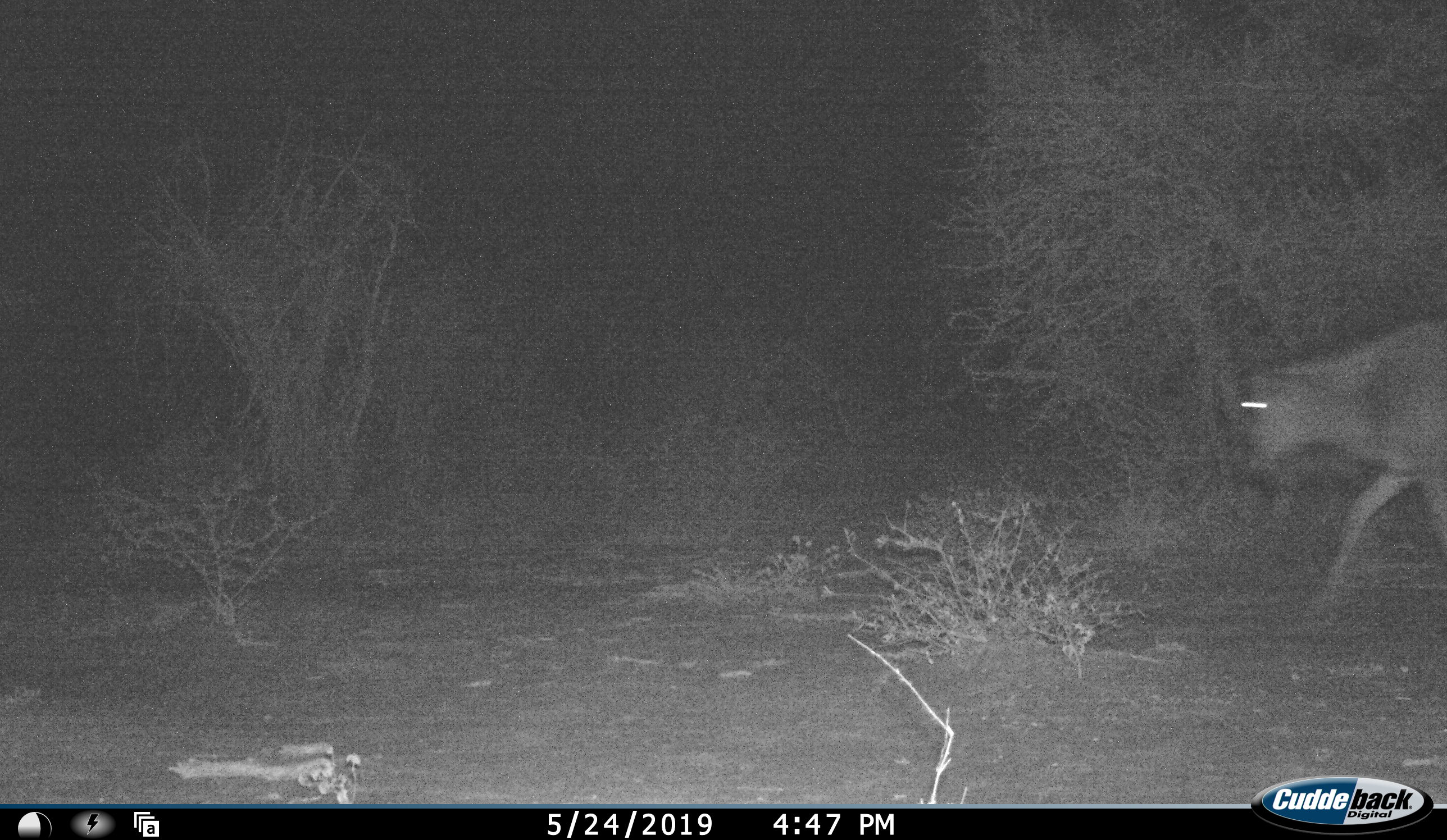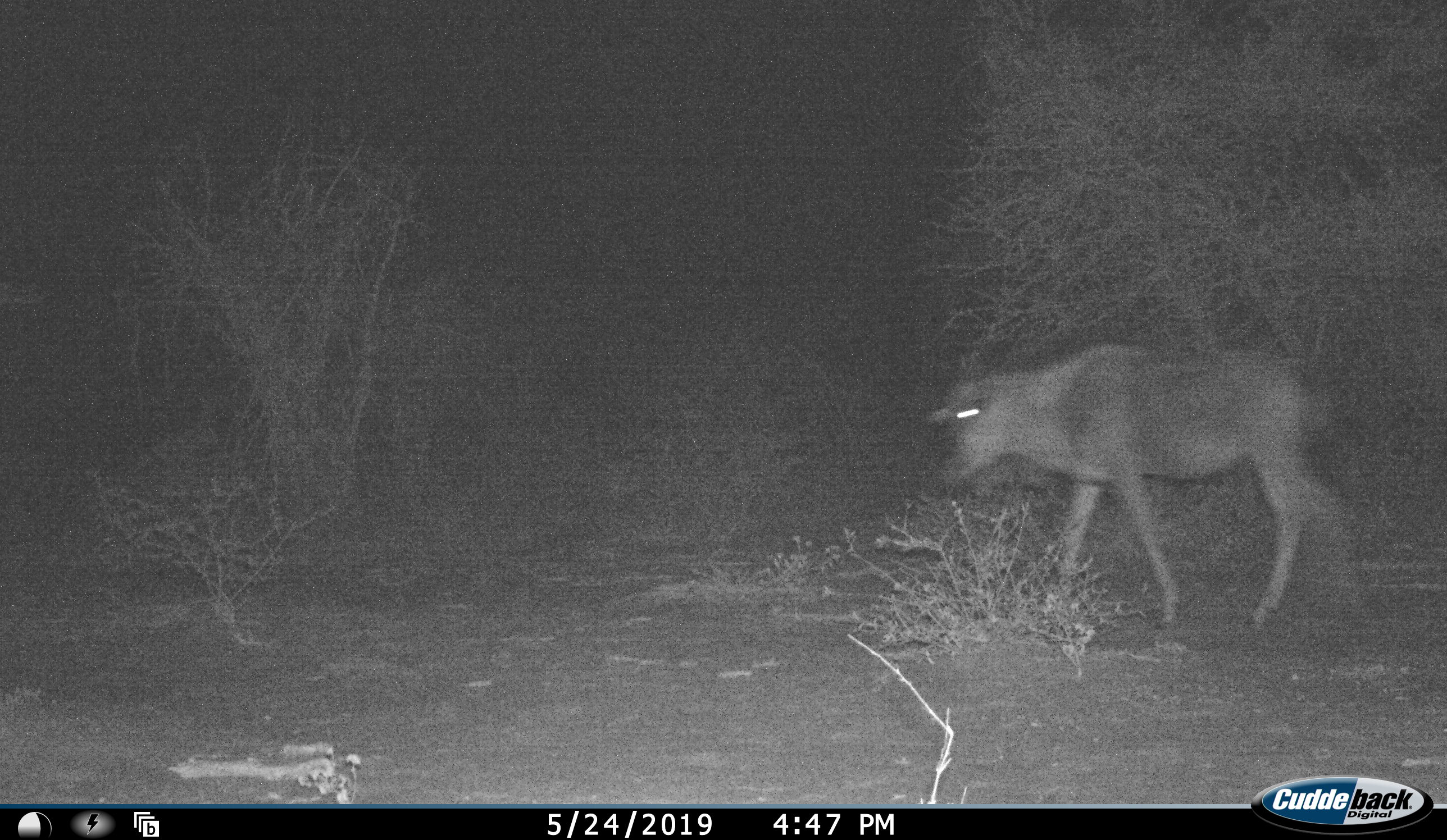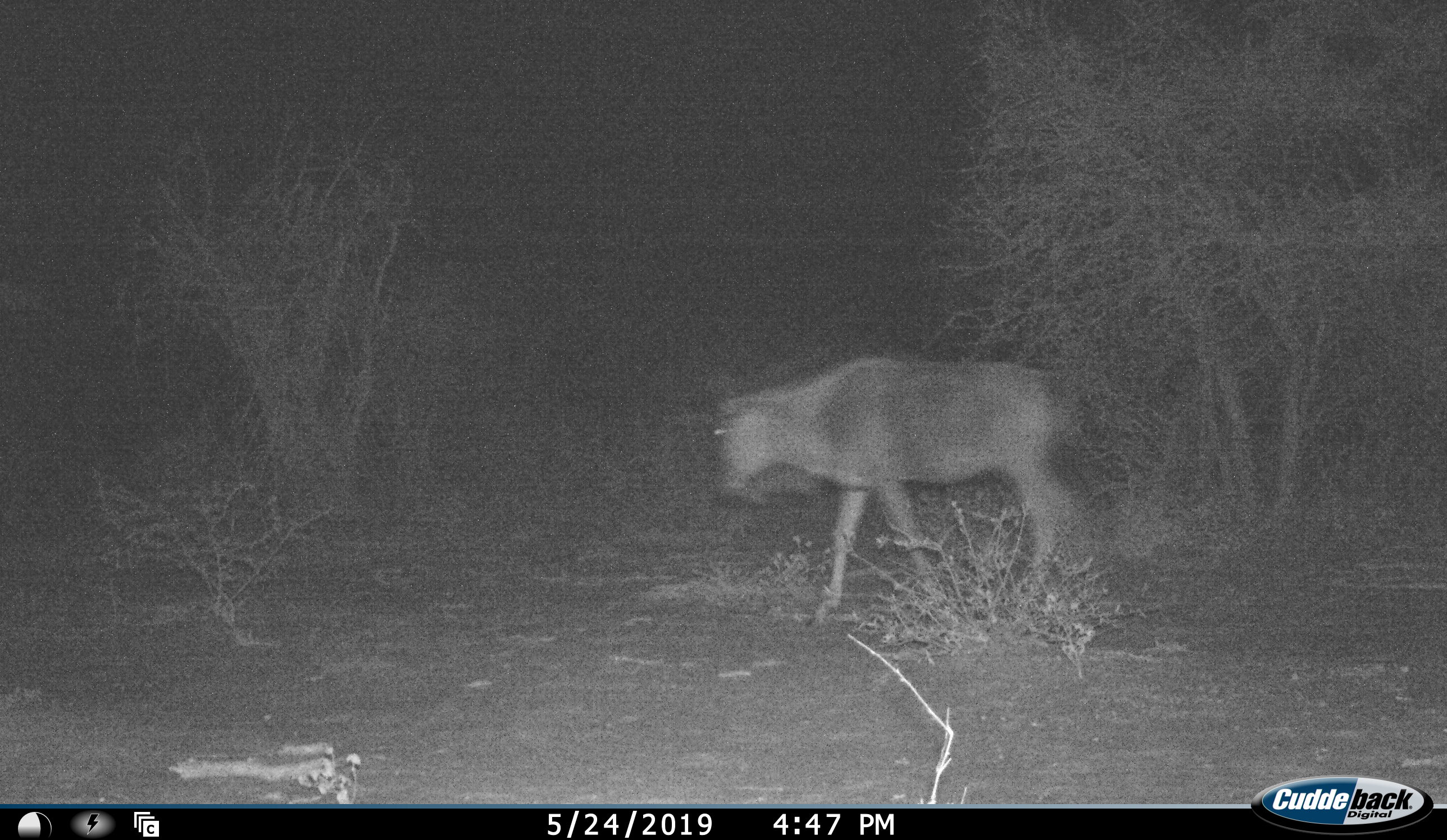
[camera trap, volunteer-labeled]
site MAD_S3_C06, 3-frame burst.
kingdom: Animalia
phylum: Chordata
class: Mammalia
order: Artiodactyla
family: Bovidae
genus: Connochaetes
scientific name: Connochaetes taurinus taurinus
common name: blue wildebeest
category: wildebeestblue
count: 1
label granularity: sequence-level